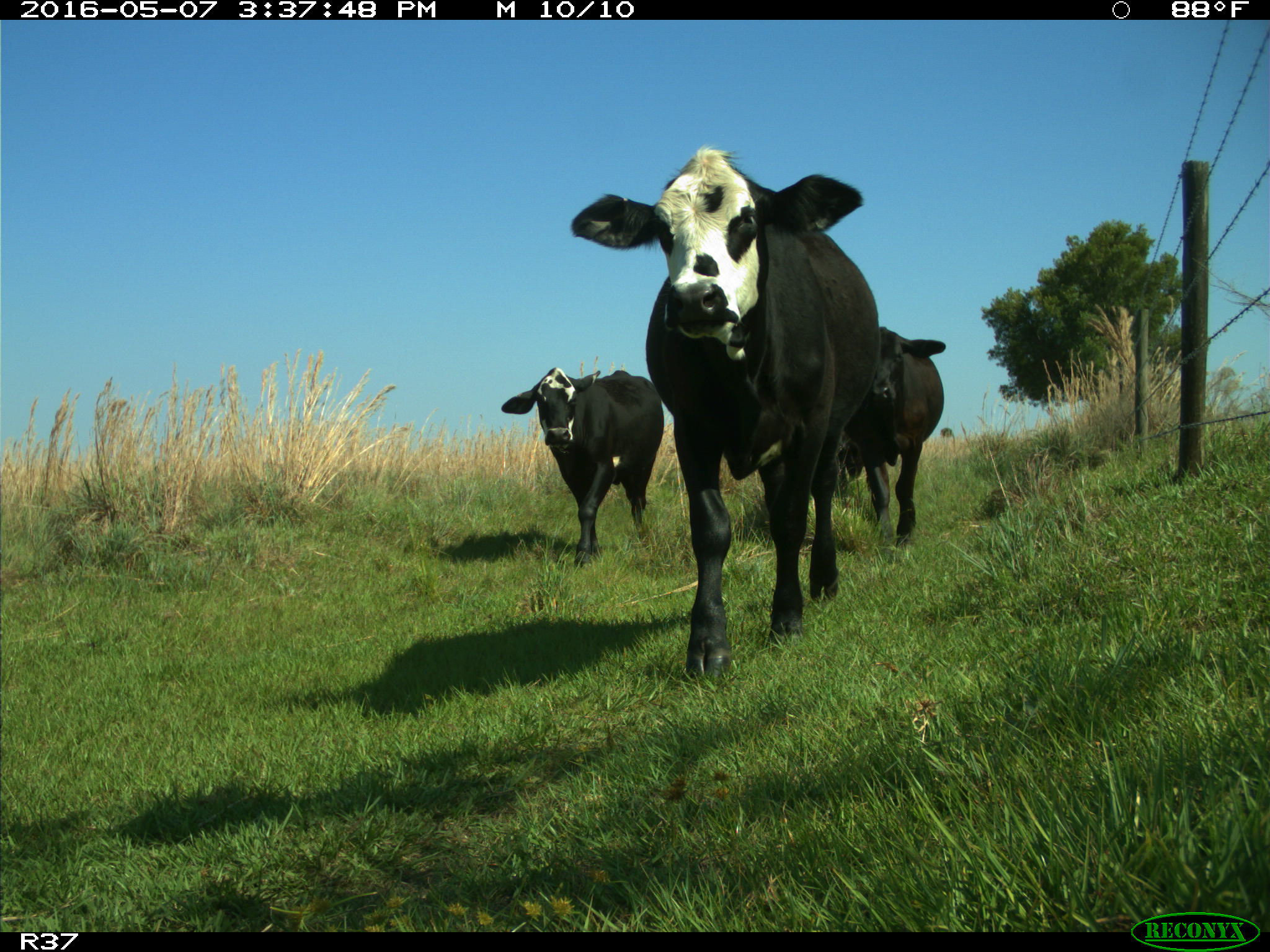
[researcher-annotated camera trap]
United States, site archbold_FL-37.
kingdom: Animalia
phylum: Chordata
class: Mammalia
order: Artiodactyla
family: Bovidae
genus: Bos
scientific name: Bos taurus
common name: domestic cow